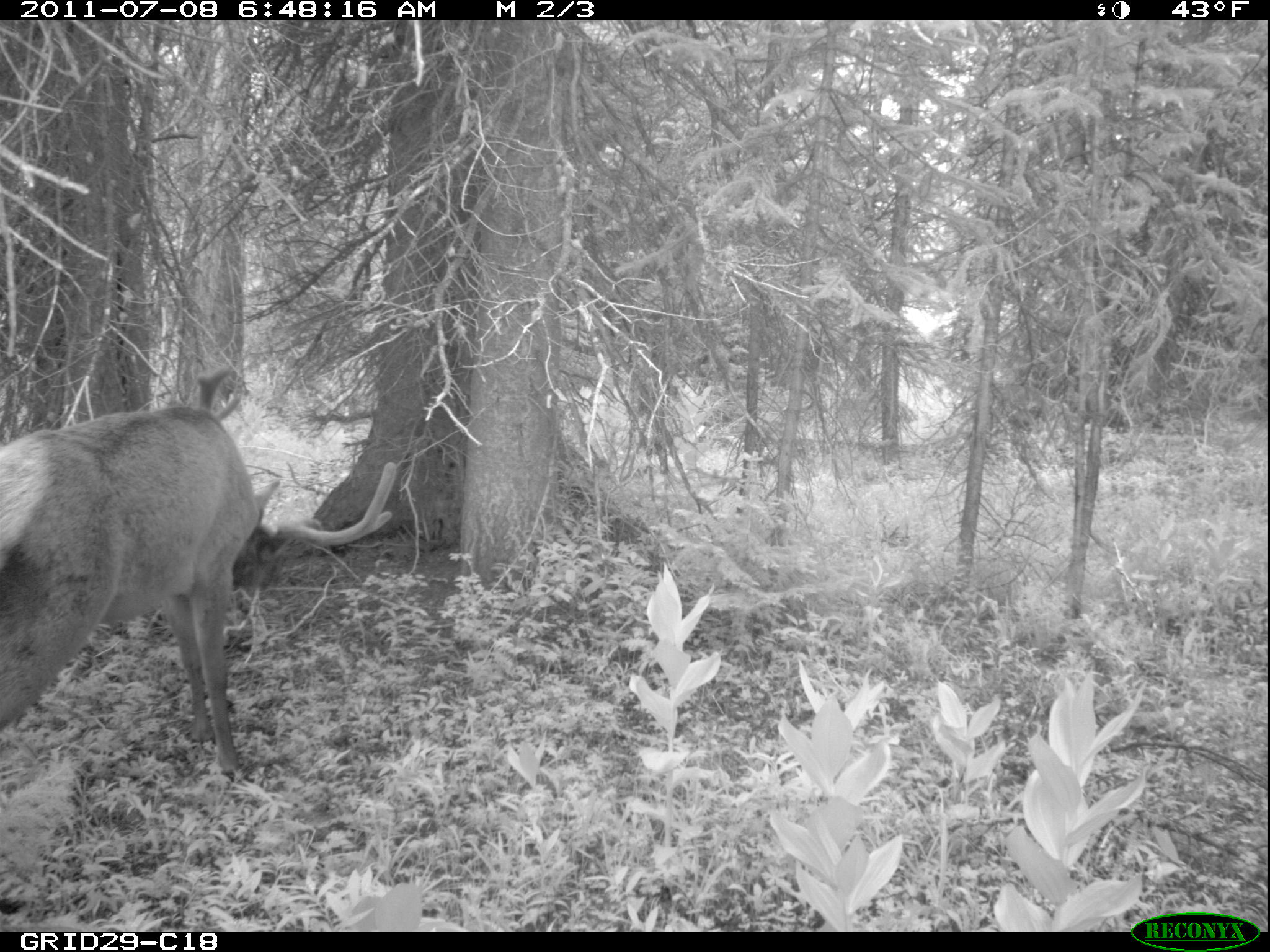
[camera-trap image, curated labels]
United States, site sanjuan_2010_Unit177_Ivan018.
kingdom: Animalia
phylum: Chordata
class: Mammalia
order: Artiodactyla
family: Cervidae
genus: Cervus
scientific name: Cervus elaphus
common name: red deer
Cervus elaphus (red deer).